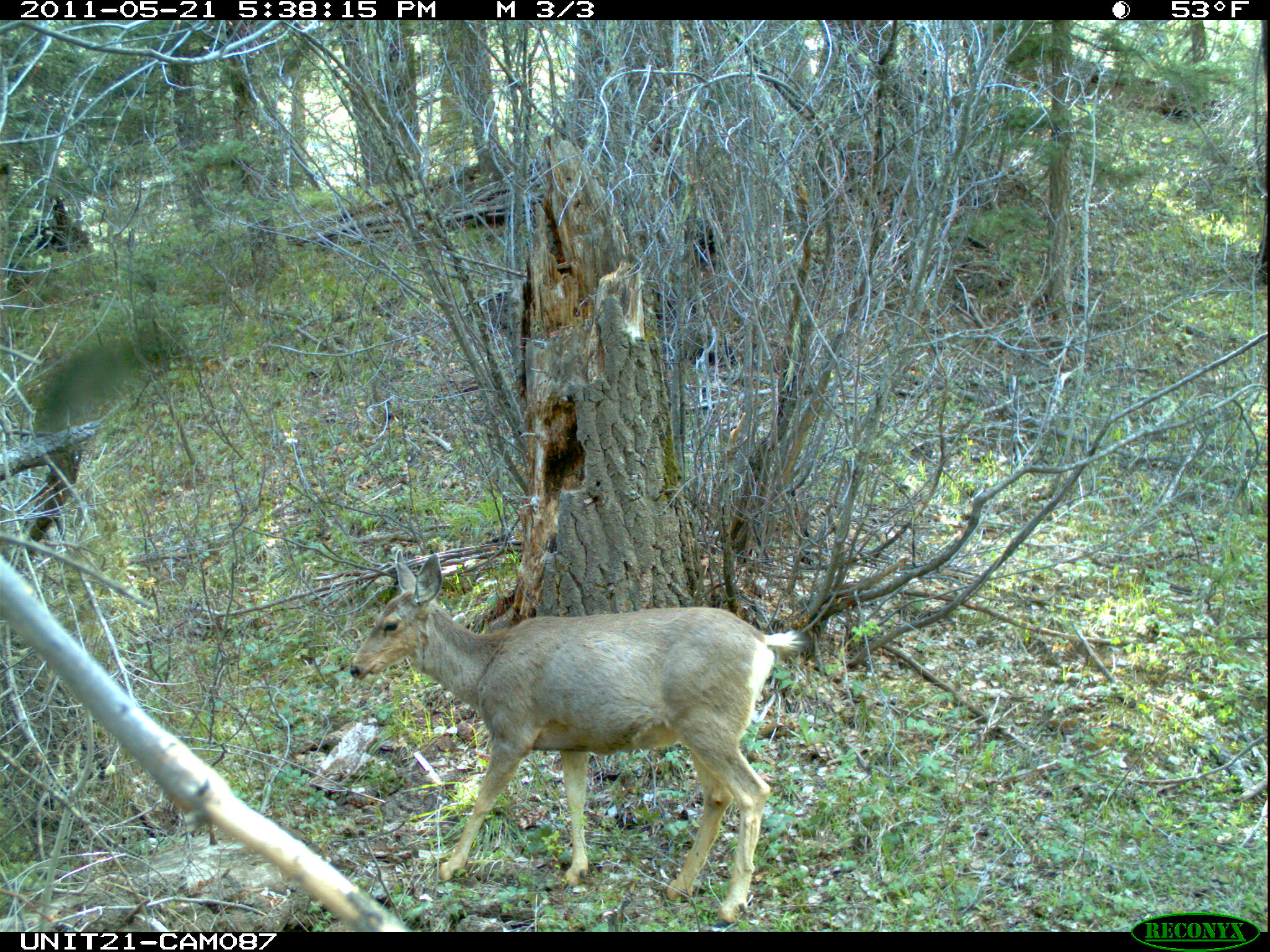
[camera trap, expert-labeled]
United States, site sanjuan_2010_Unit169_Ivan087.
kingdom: Animalia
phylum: Chordata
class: Mammalia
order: Artiodactyla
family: Cervidae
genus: Odocoileus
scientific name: Odocoileus hemionus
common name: mule deer